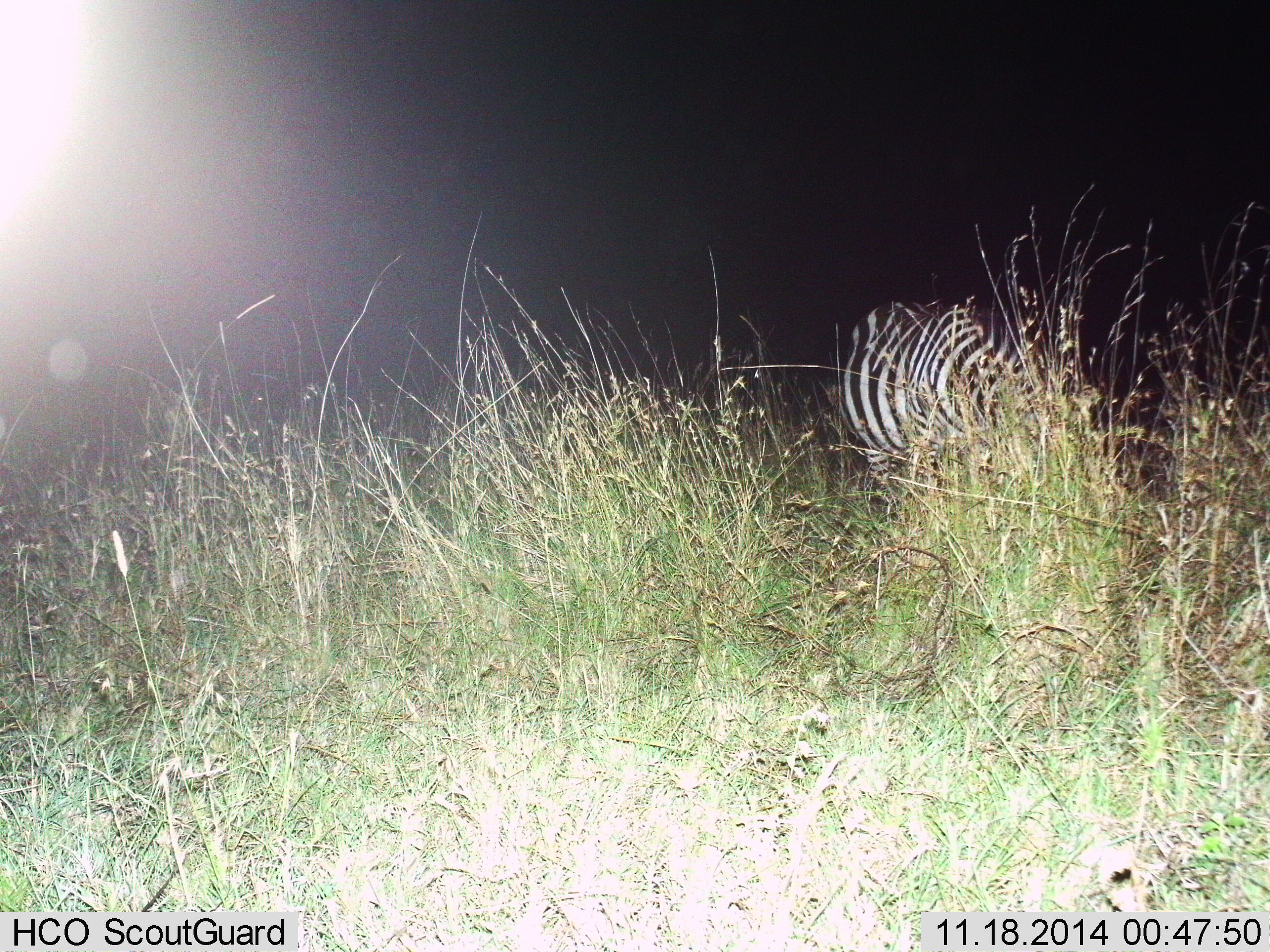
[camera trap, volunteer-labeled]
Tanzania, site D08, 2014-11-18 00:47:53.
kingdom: Animalia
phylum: Chordata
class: Mammalia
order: Perissodactyla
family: Equidae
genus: Equus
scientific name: Equus quagga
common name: plains zebra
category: zebra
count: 1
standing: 70%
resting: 0%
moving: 0%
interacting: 0%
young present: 0%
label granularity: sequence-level